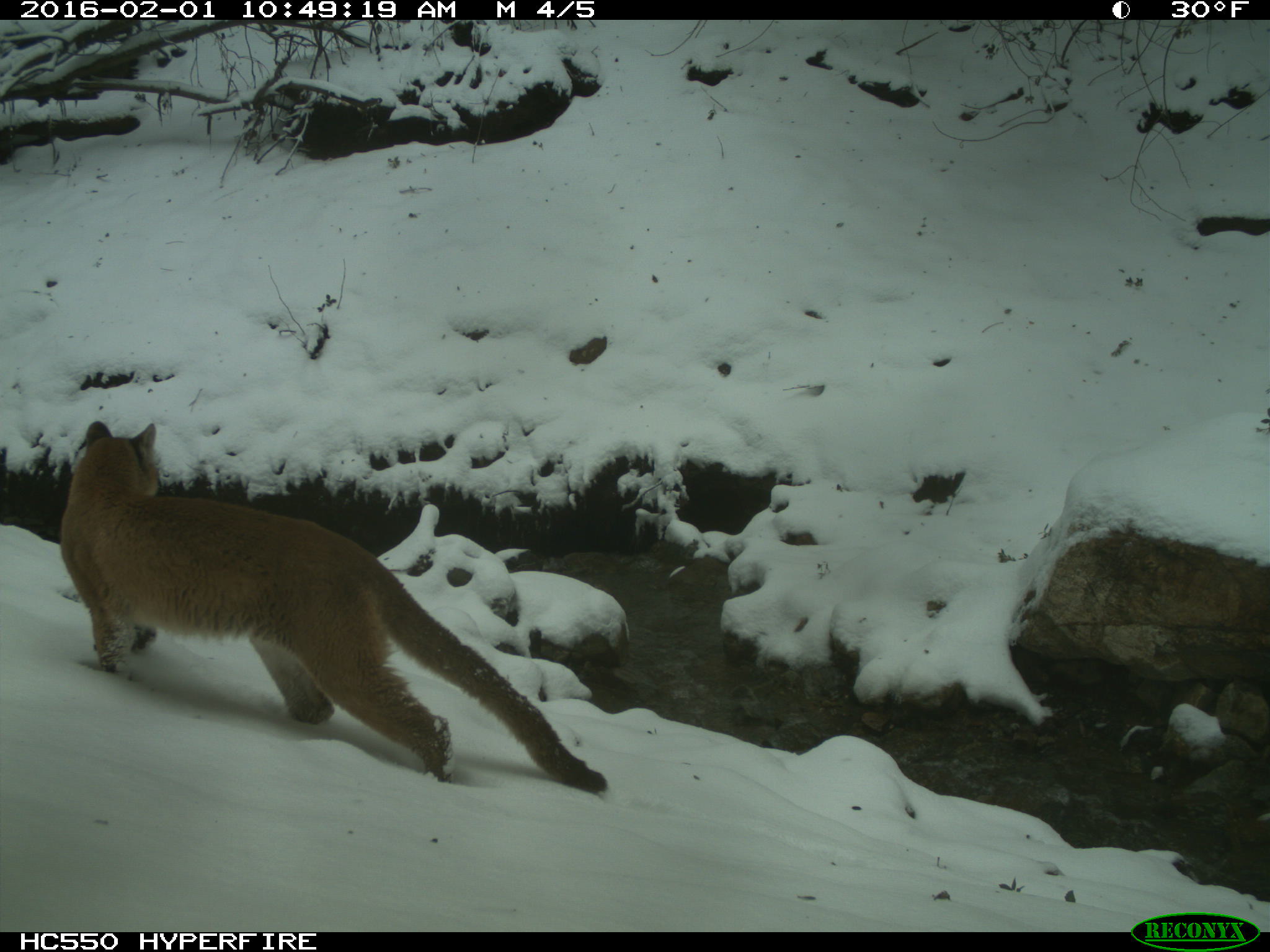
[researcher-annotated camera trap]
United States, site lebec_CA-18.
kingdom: Animalia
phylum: Chordata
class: Mammalia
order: Carnivora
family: Felidae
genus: Puma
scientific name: Puma concolor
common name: mountain lion